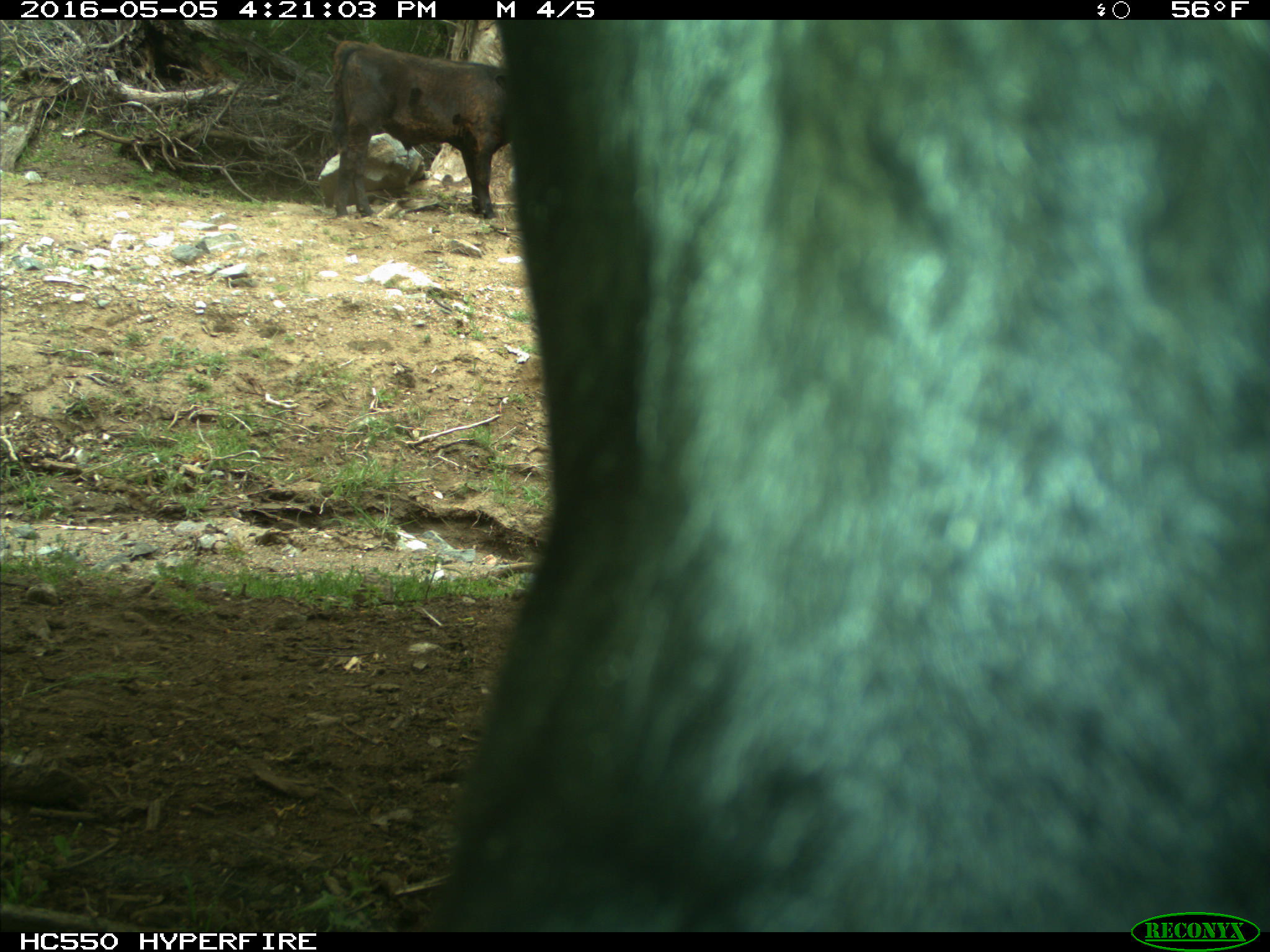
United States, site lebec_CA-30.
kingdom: Animalia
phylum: Chordata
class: Mammalia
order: Artiodactyla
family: Bovidae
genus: Bos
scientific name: Bos taurus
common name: domestic cow